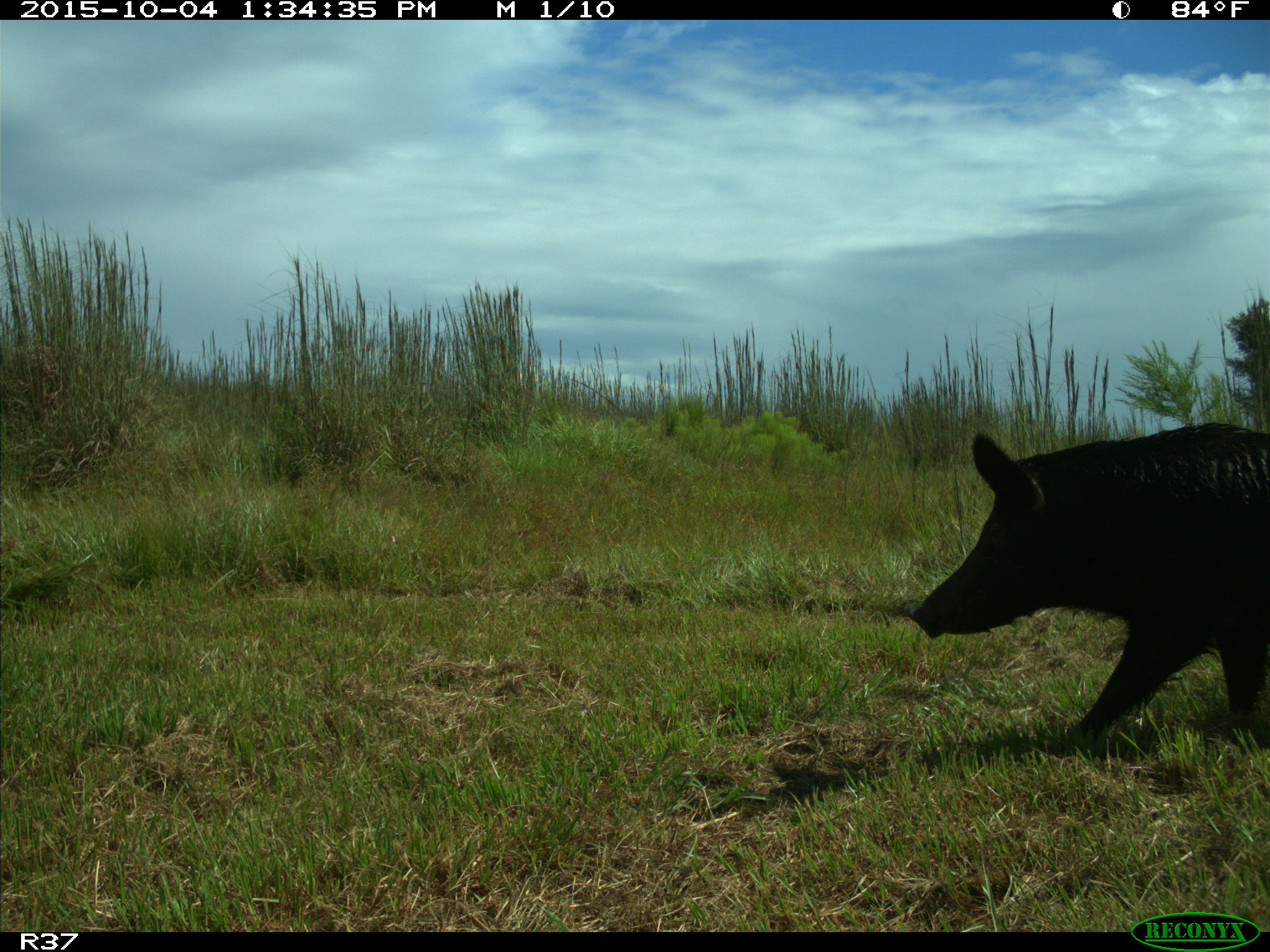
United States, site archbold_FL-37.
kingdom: Animalia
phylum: Chordata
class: Mammalia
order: Artiodactyla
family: Suidae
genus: Sus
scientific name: Sus scrofa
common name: wild boar